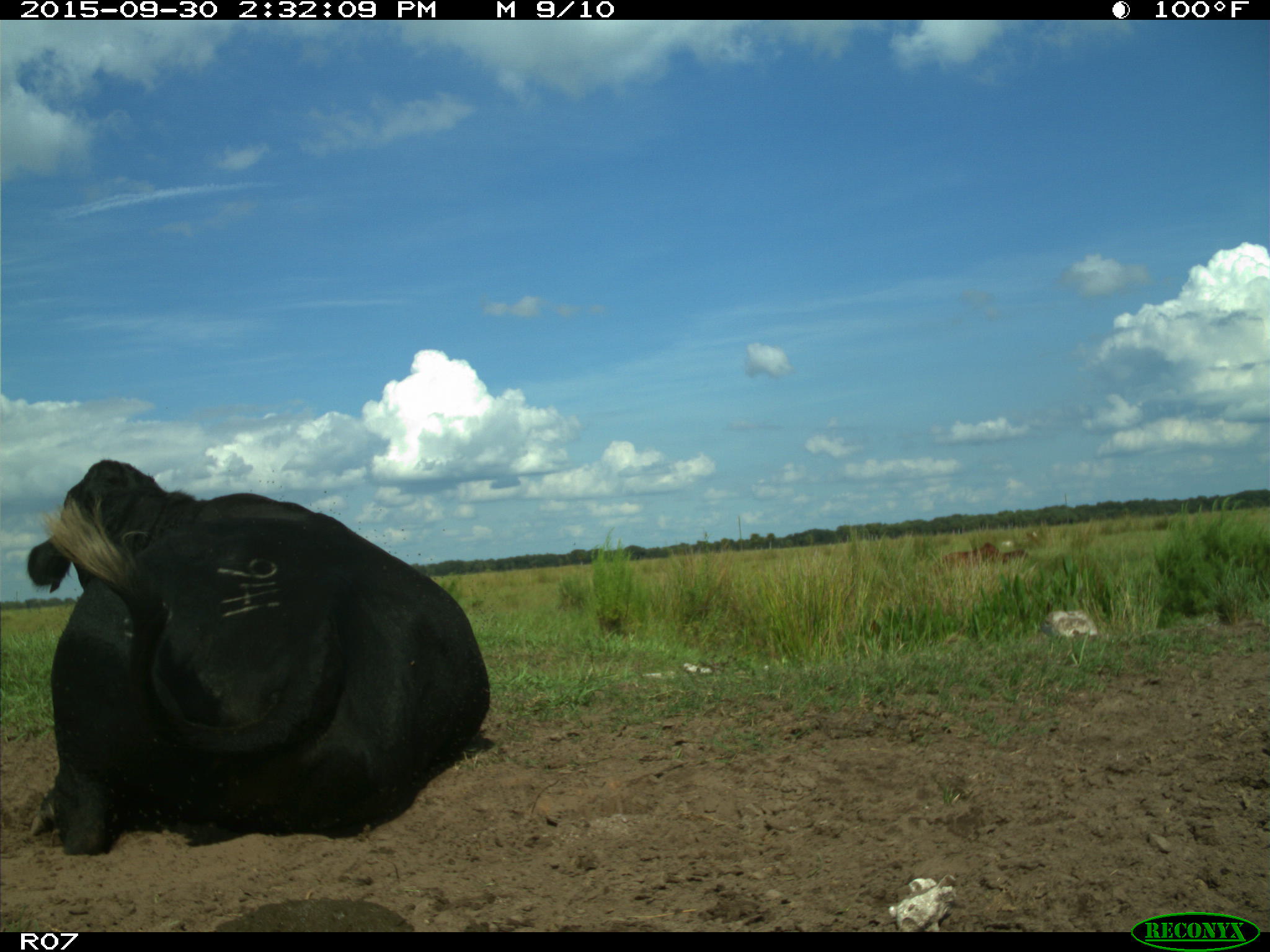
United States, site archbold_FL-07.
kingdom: Animalia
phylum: Chordata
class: Mammalia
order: Artiodactyla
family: Bovidae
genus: Bos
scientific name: Bos taurus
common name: domestic cow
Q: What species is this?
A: Bos taurus (domestic cow).